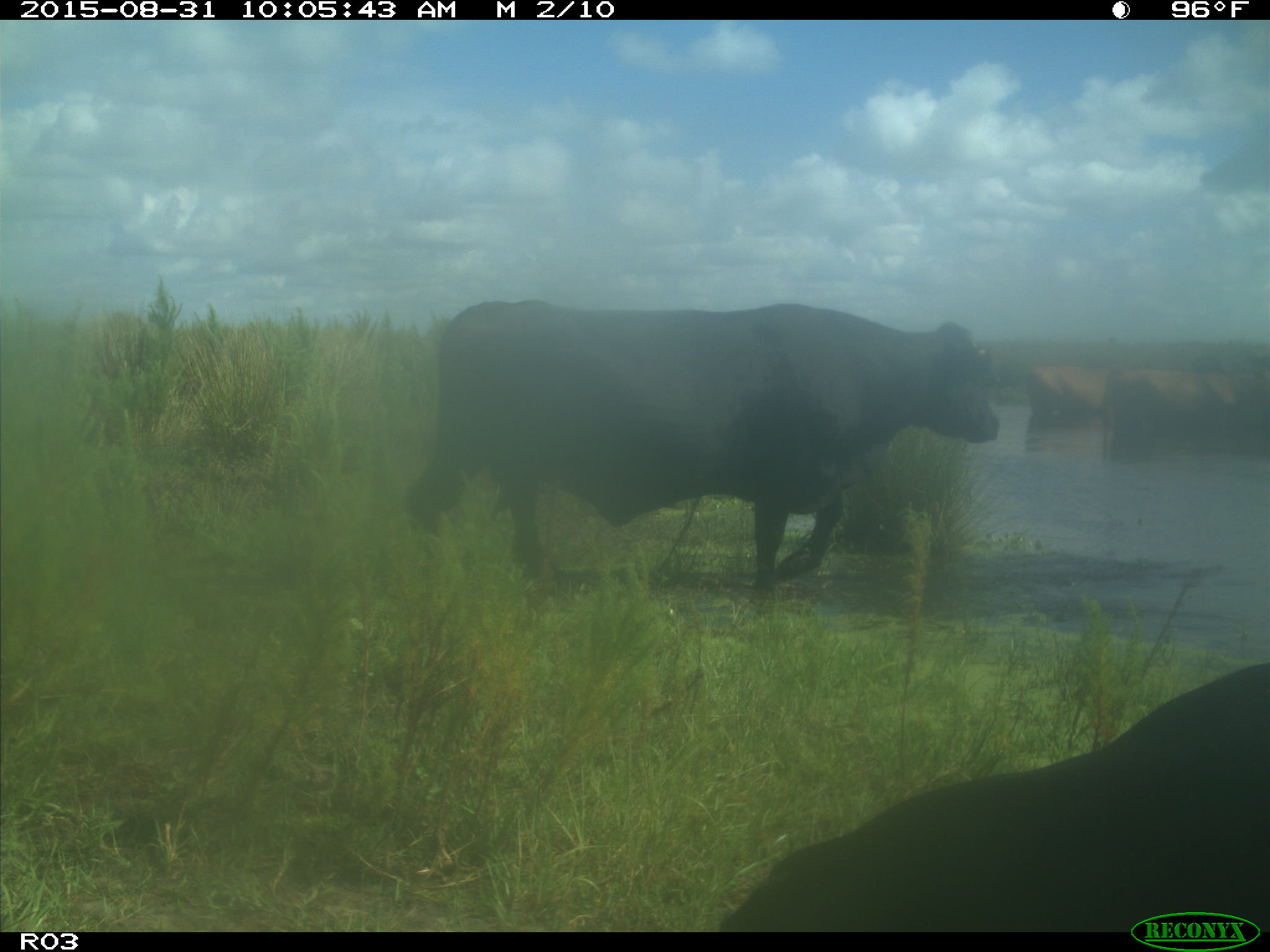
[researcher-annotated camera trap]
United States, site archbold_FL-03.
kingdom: Animalia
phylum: Chordata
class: Mammalia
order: Artiodactyla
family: Bovidae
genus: Bos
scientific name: Bos taurus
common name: domestic cow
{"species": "Bos taurus (domestic cow)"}